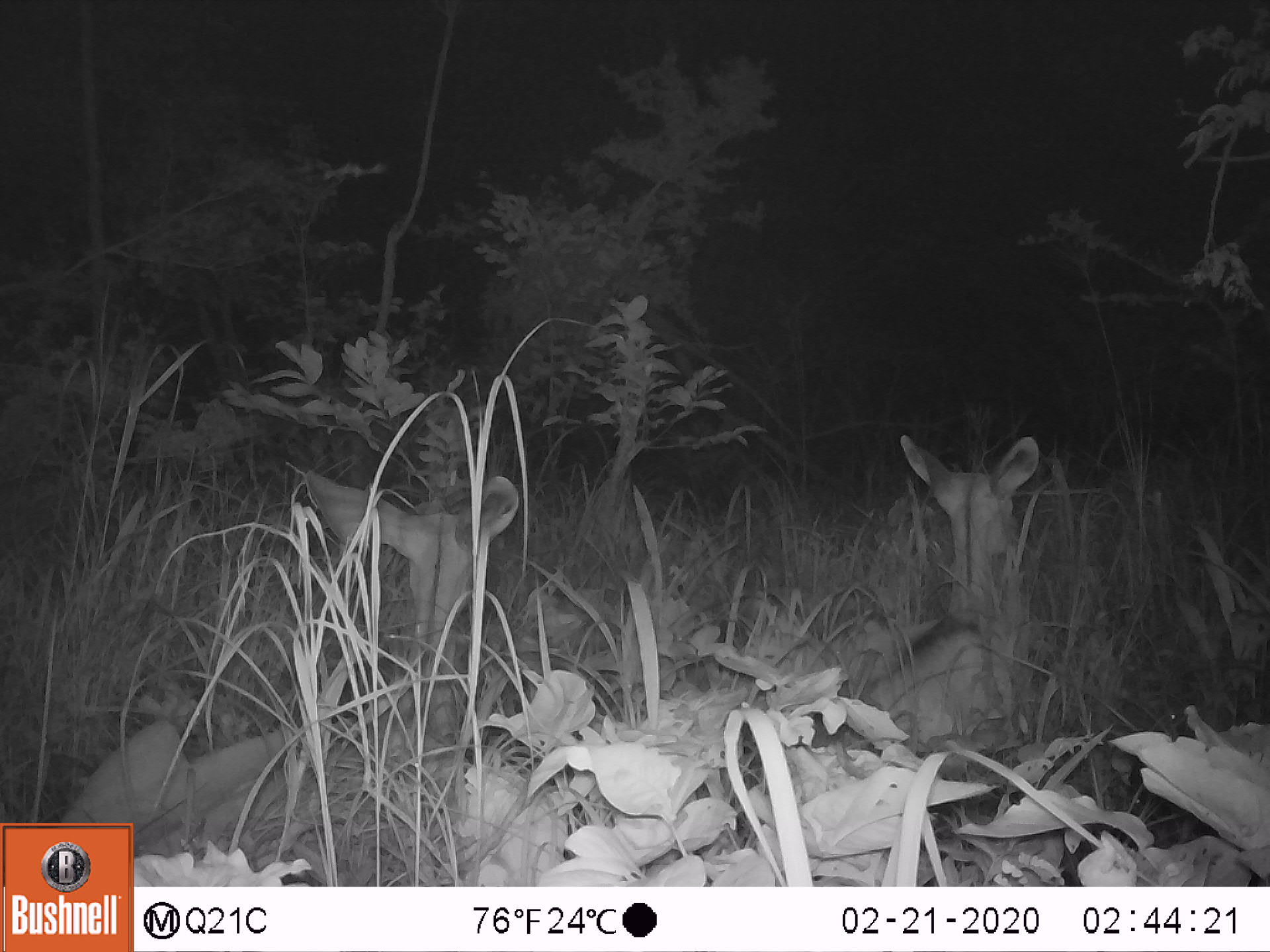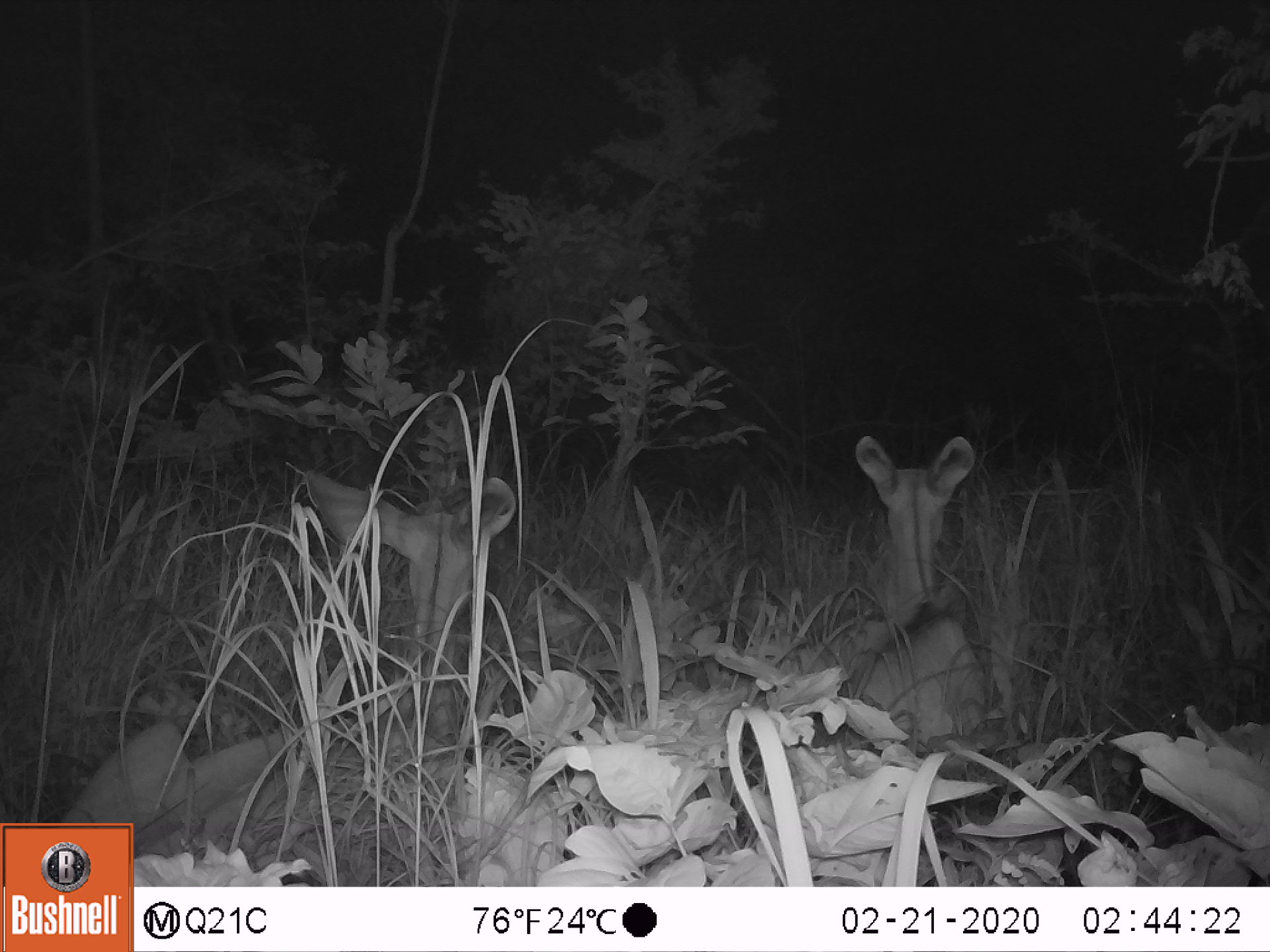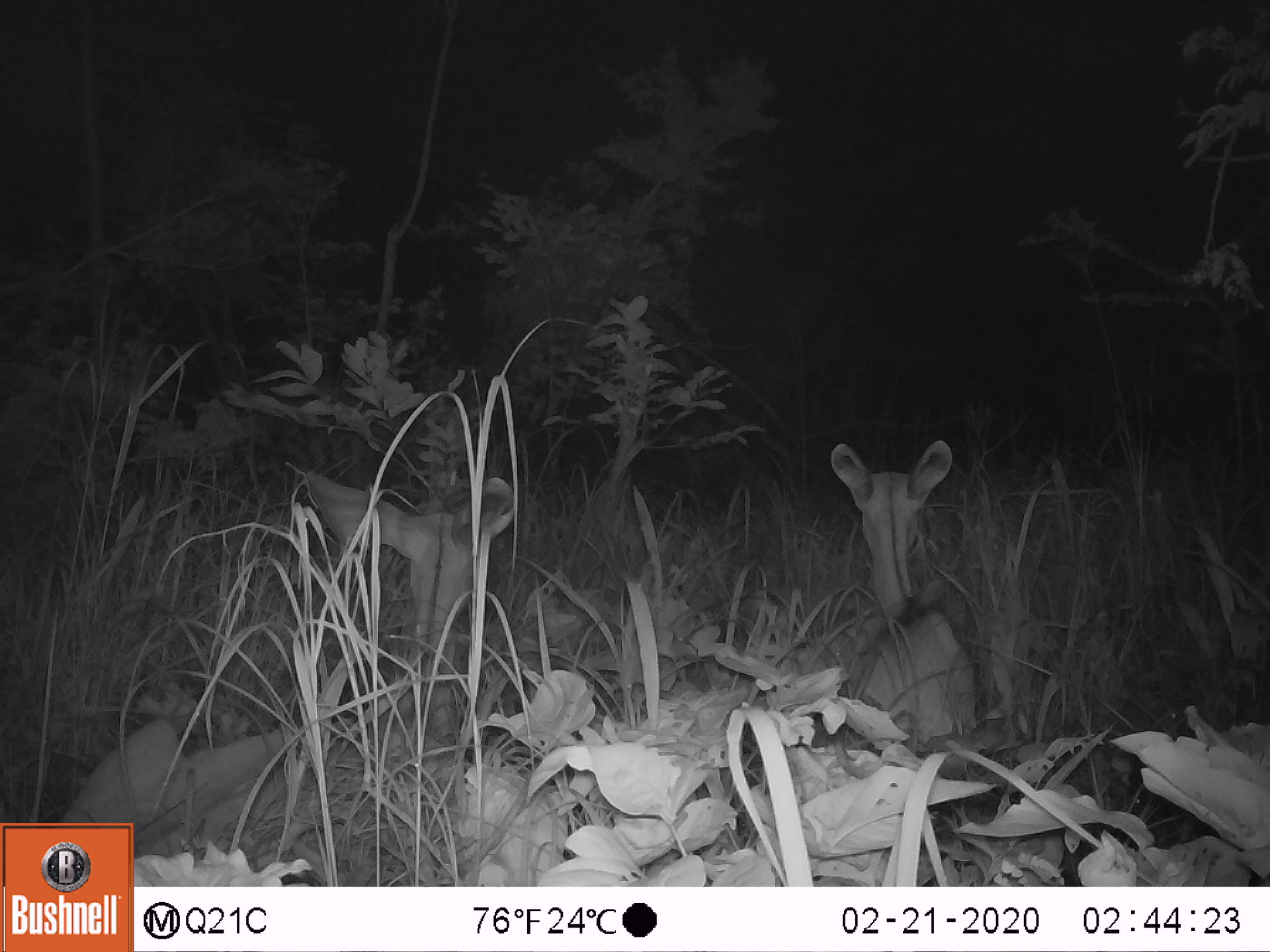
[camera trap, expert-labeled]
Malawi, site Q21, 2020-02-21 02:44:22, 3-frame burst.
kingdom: Animalia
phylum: Chordata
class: Mammalia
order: Artiodactyla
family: Bovidae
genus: Tragelaphus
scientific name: Tragelaphus strepsiceros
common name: greater kudu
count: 2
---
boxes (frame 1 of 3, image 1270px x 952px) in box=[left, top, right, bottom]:
greater kudu: box=[98, 469, 524, 818]; box=[840, 417, 1049, 767]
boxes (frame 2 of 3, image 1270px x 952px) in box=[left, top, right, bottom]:
greater kudu: box=[77, 466, 545, 823]; box=[813, 424, 998, 756]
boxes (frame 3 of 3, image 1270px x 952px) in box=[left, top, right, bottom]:
greater kudu: box=[76, 459, 523, 818]; box=[813, 429, 978, 766]